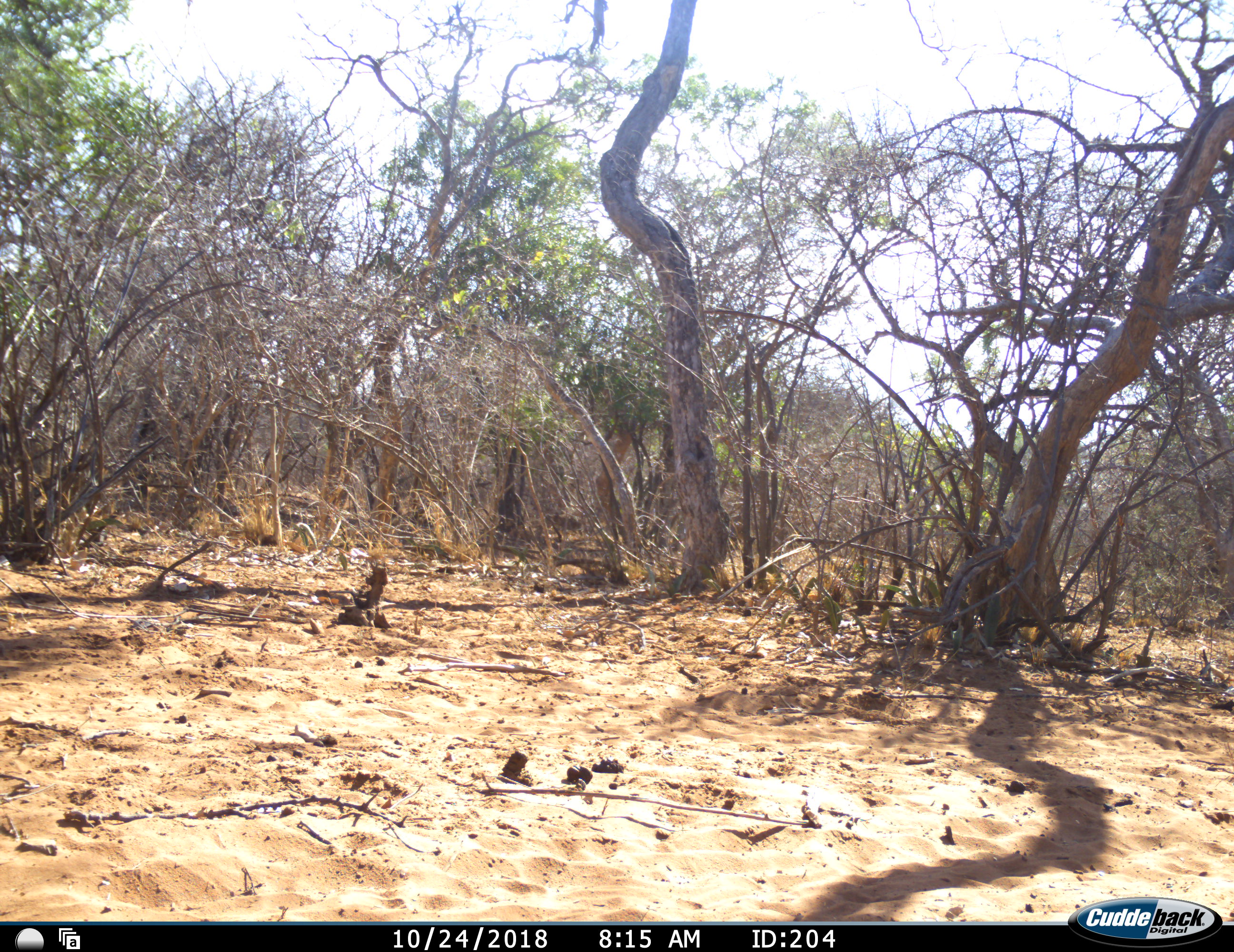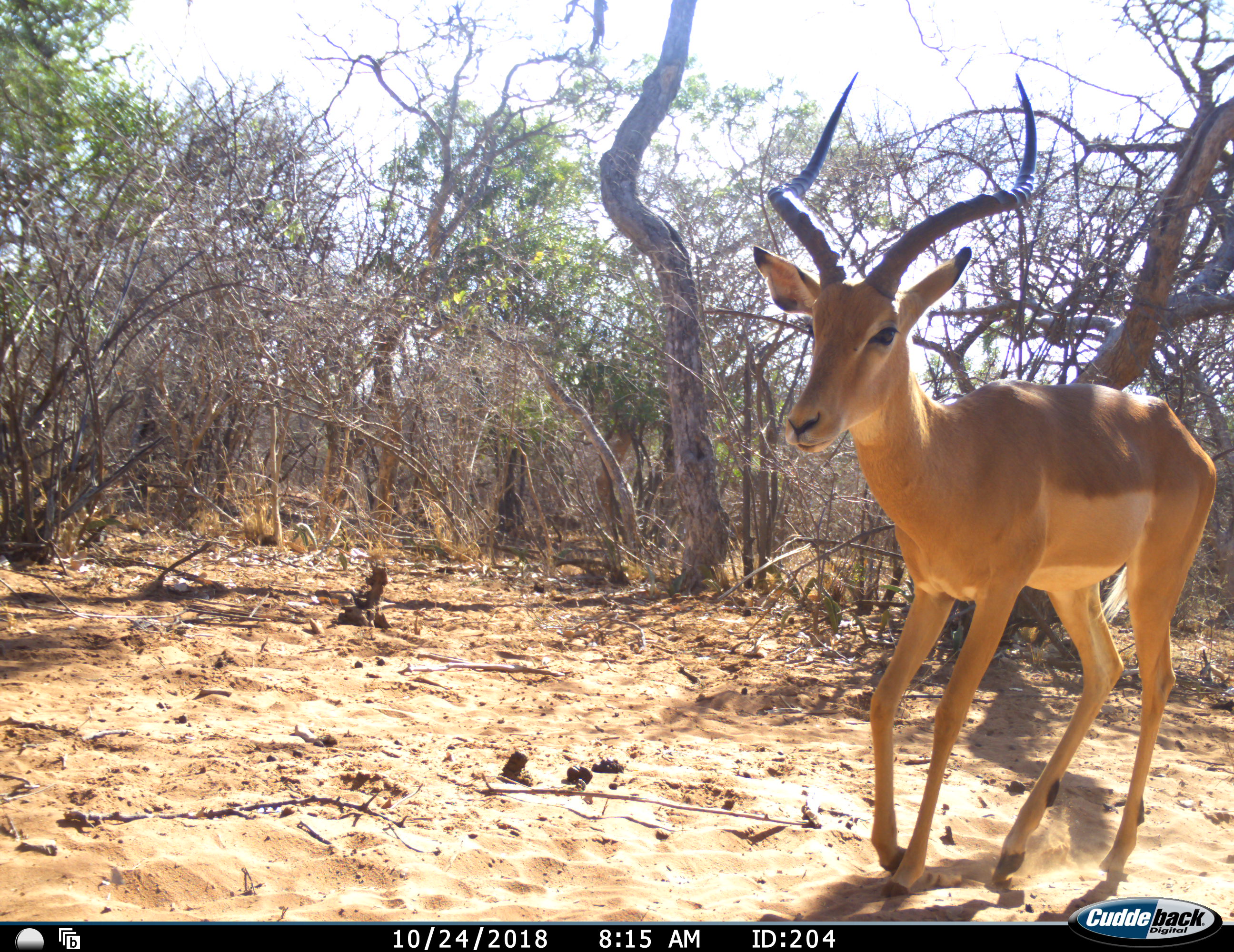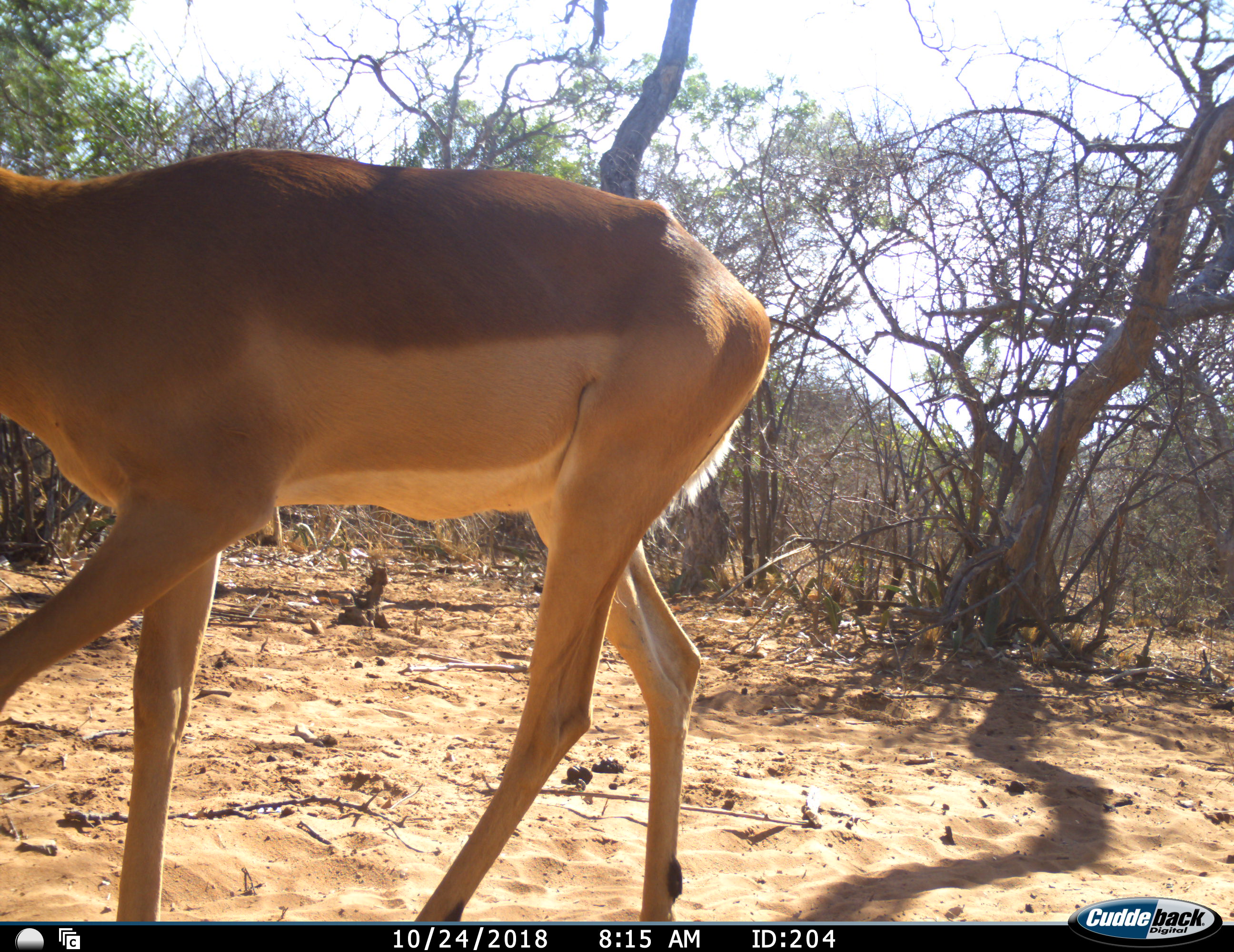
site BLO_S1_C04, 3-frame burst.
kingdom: Animalia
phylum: Chordata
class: Mammalia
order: Artiodactyla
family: Bovidae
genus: Aepyceros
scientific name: Aepyceros melampus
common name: impala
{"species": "impala (Aepyceros melampus)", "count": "1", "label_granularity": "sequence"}